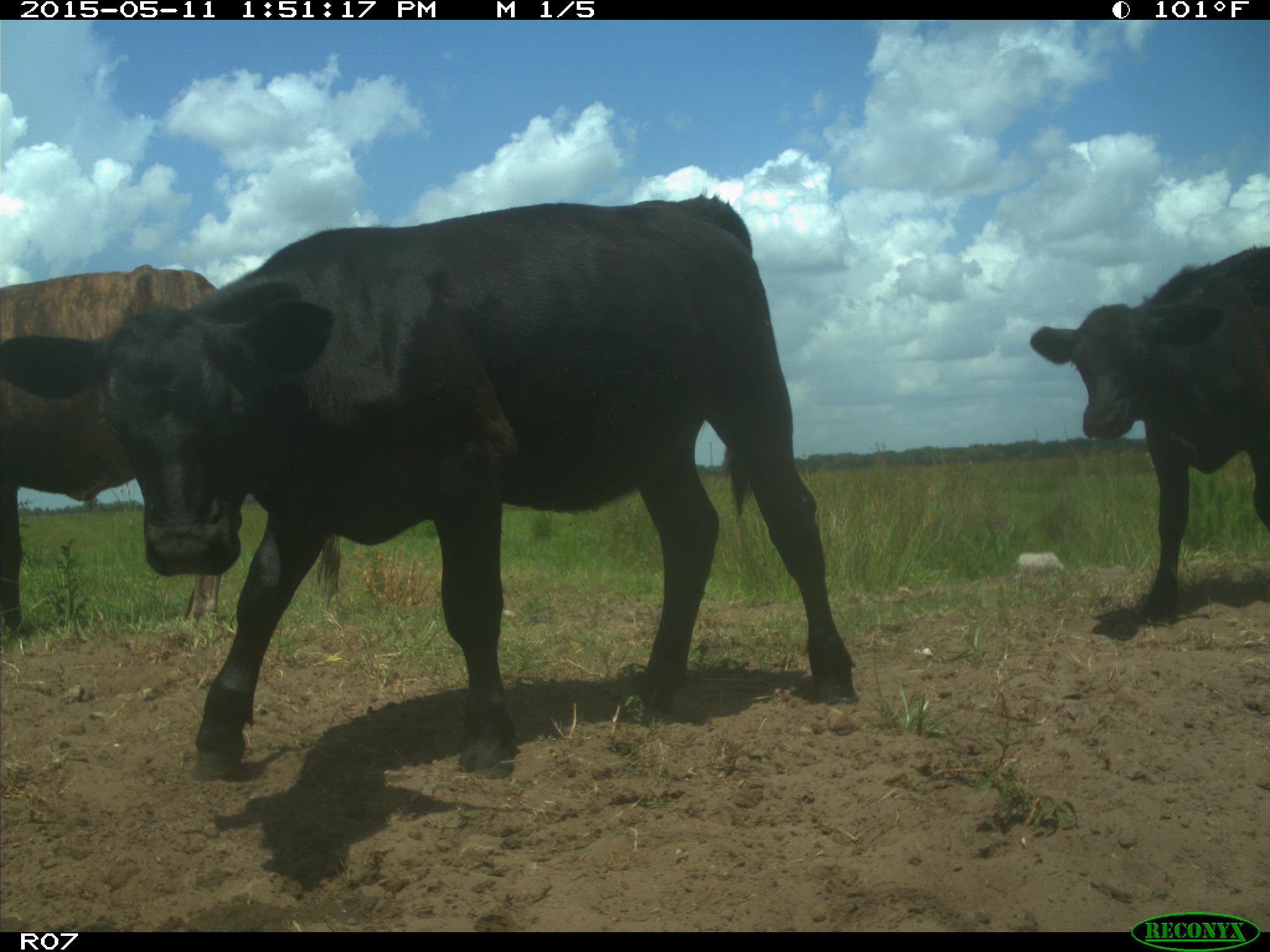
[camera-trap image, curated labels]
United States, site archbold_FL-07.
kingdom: Animalia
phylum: Chordata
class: Mammalia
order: Artiodactyla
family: Bovidae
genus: Bos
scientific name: Bos taurus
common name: domestic cow